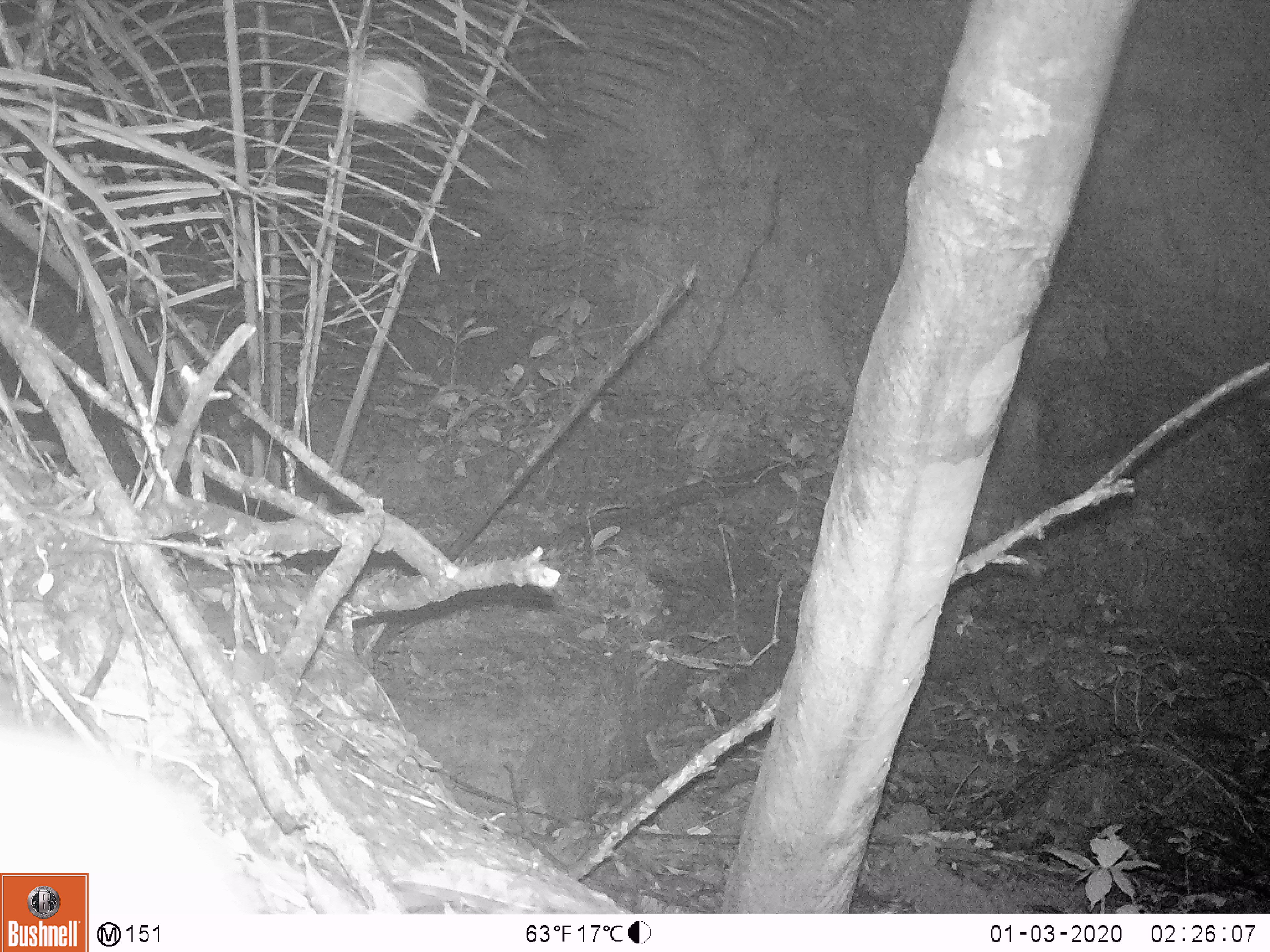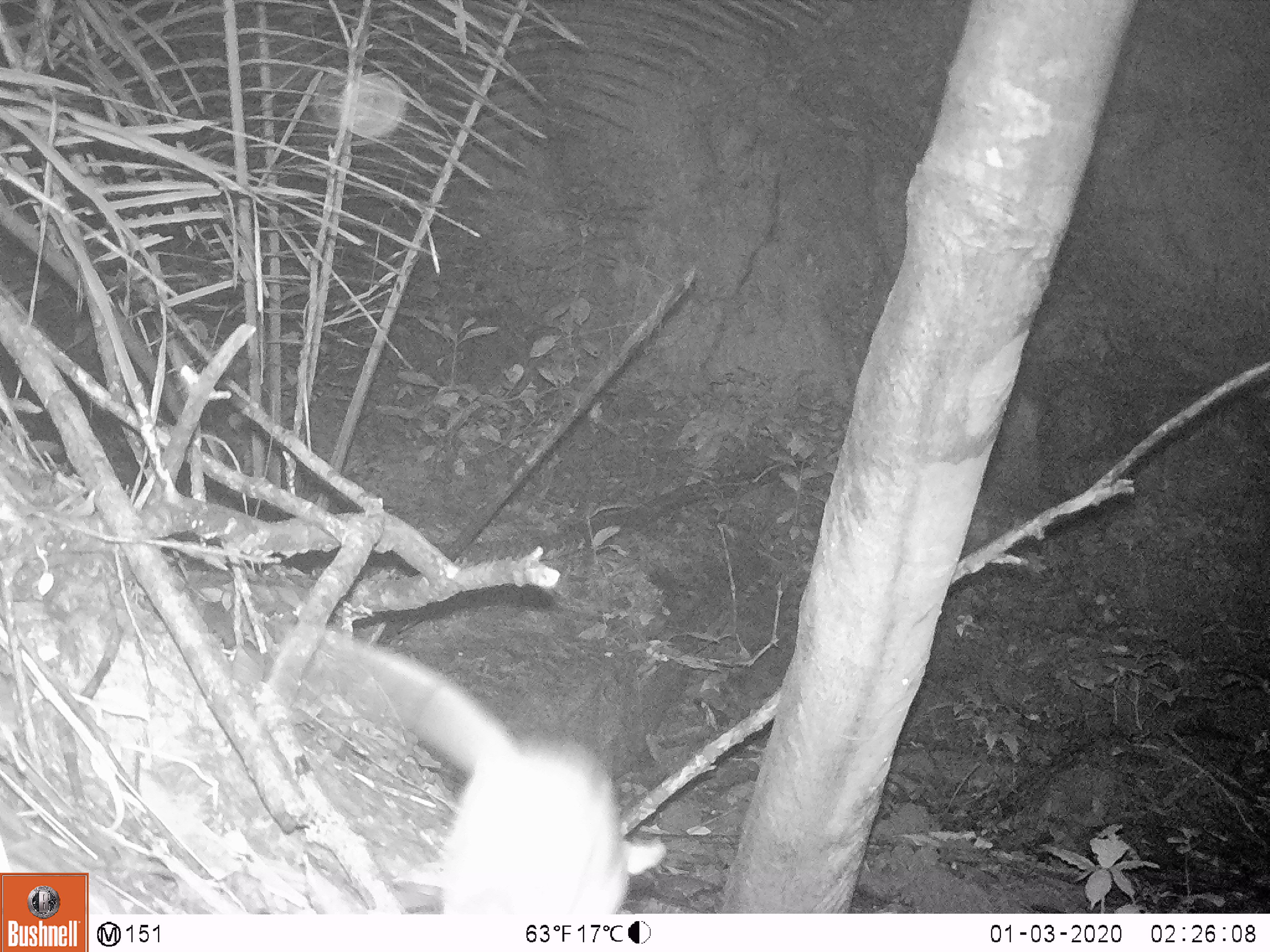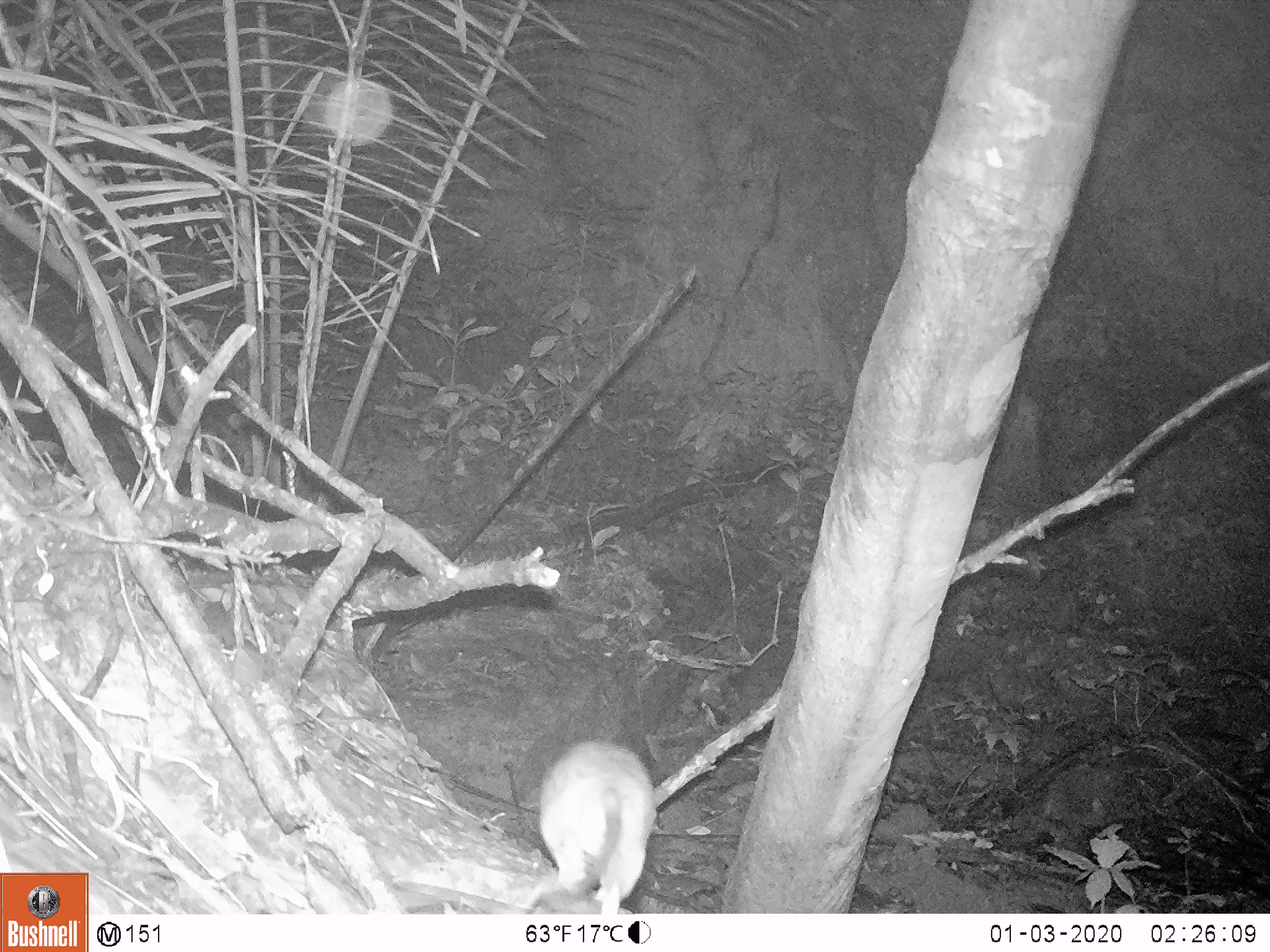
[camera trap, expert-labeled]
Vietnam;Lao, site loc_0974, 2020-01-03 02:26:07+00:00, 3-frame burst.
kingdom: Animalia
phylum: Chordata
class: Mammalia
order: Rodentia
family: Muridae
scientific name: Muridae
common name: old-world mice and rats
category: unidentified murid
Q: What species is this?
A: Unidentified murid (old-world mice and rats) (Muridae).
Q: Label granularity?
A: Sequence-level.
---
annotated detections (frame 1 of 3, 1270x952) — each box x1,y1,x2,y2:
unidentified murid: 0,723,251,914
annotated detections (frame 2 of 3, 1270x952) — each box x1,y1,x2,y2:
unidentified murid: 314,626,667,914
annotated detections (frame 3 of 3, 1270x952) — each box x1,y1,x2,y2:
unidentified murid: 538,738,657,914